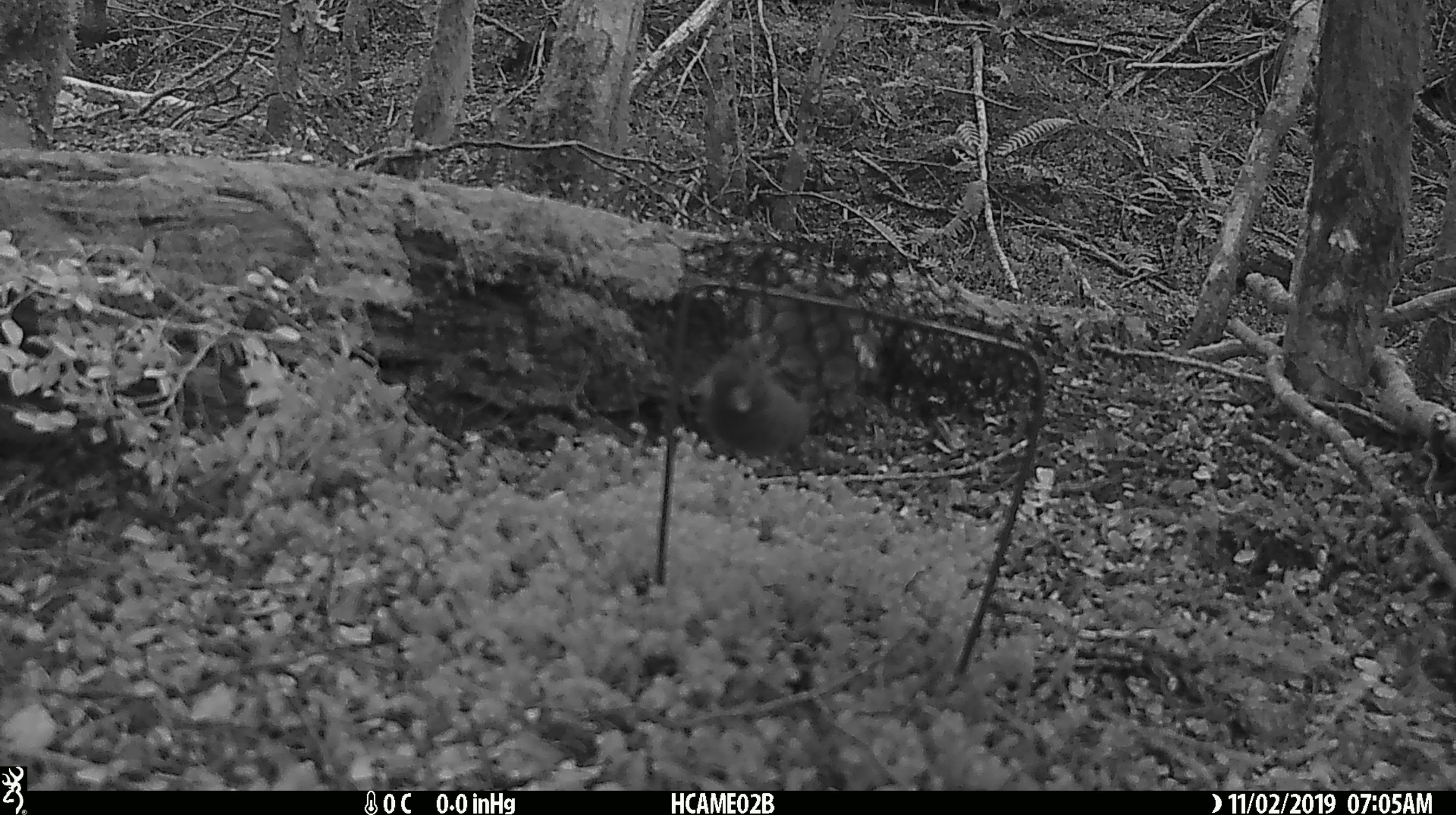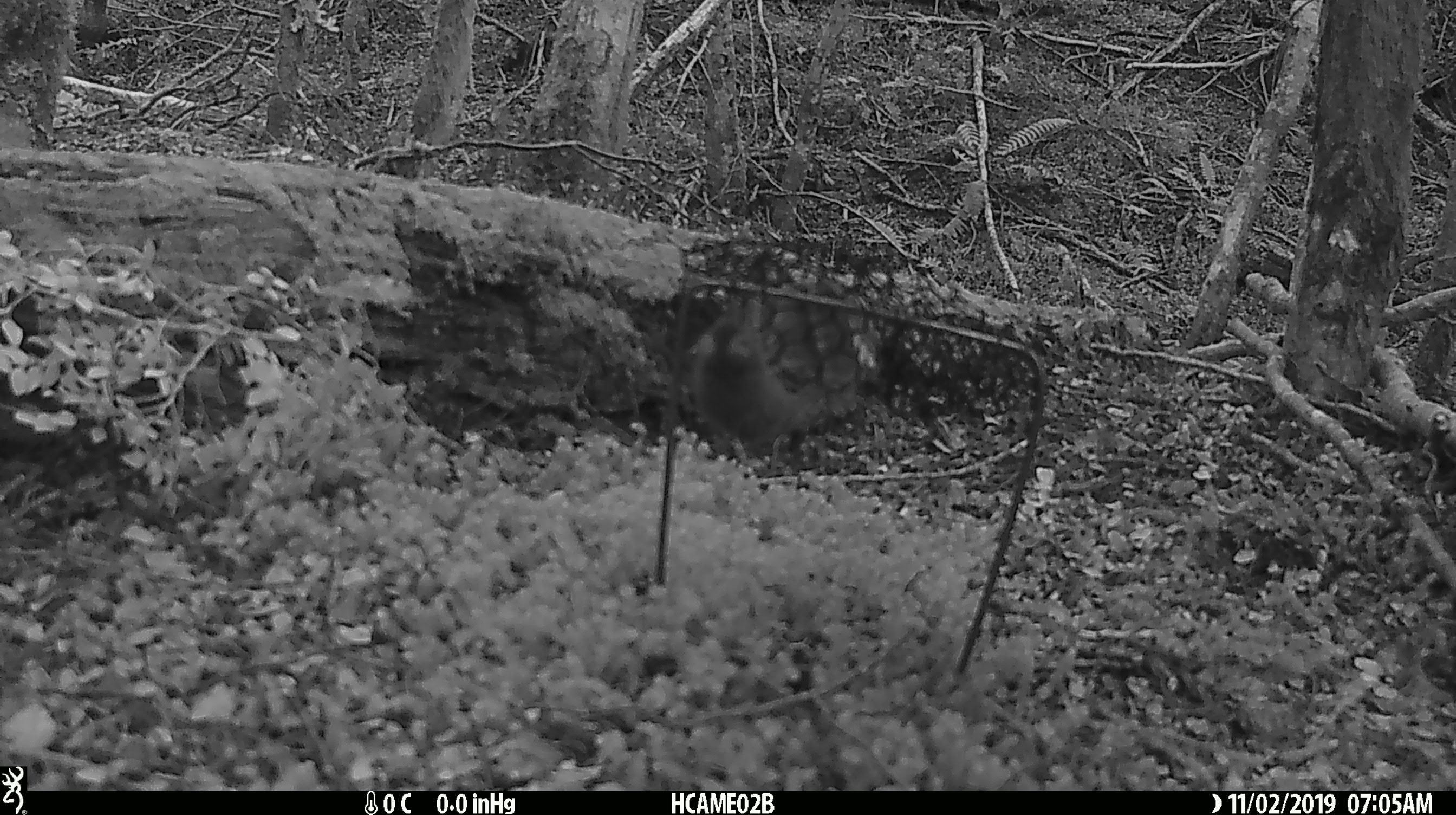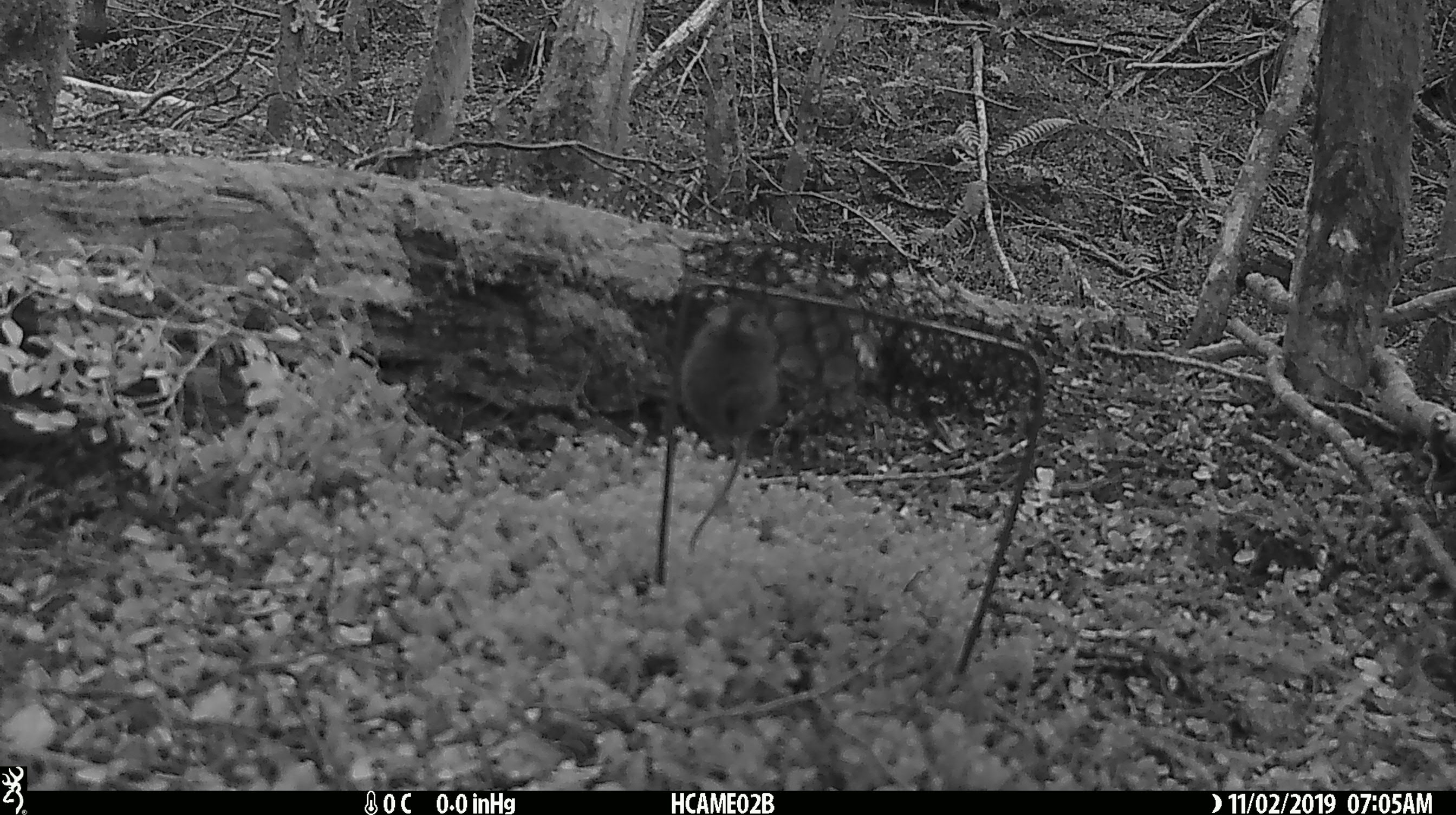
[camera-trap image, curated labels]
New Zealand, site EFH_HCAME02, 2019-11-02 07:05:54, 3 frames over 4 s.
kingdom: Animalia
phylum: Chordata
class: Mammalia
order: Rodentia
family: Muridae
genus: Mus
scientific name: Mus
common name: mouse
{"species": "mouse (Mus)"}